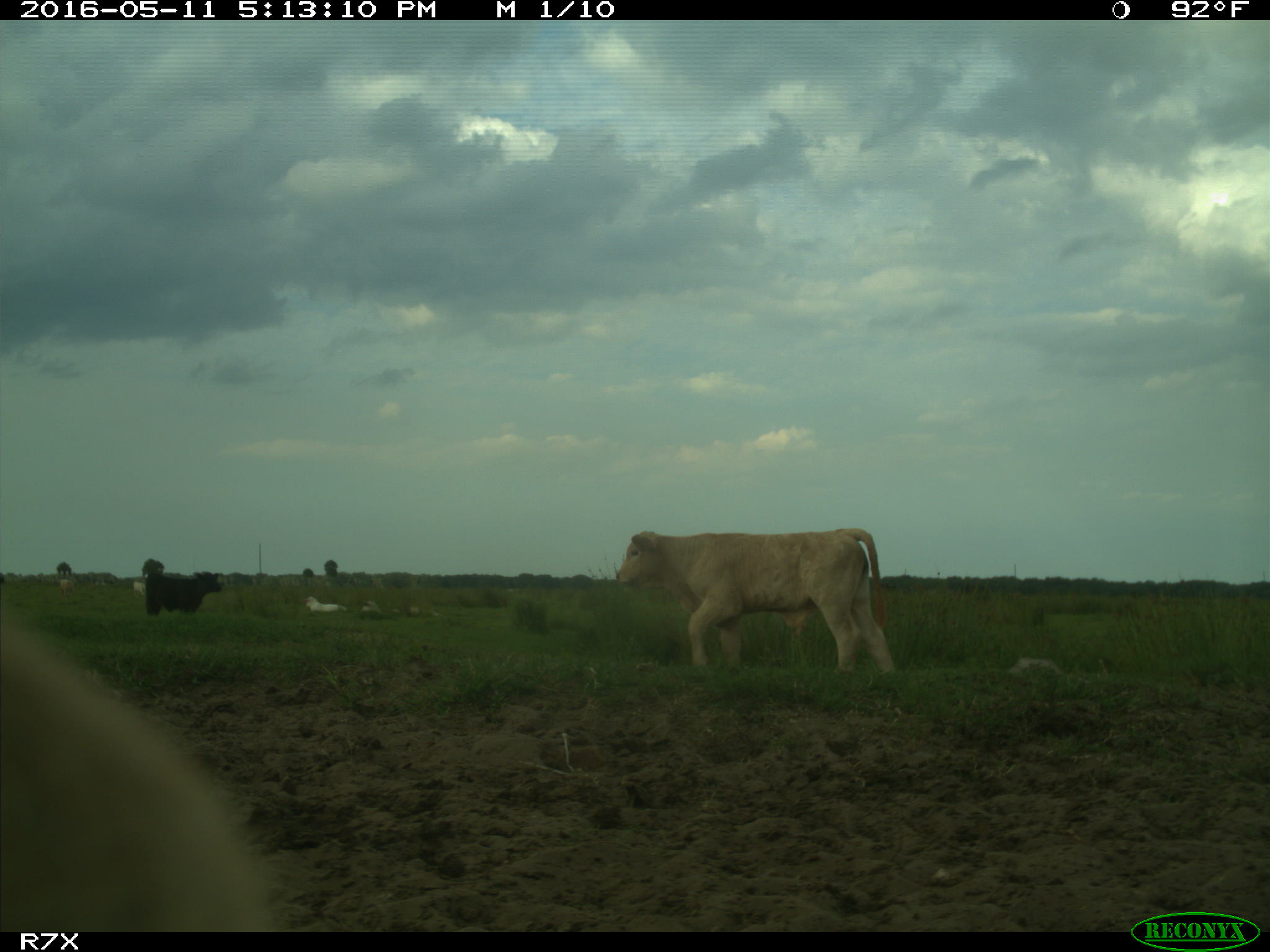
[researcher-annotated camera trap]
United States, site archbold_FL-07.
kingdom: Animalia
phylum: Chordata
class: Mammalia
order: Artiodactyla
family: Bovidae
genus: Bos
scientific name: Bos taurus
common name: domestic cow